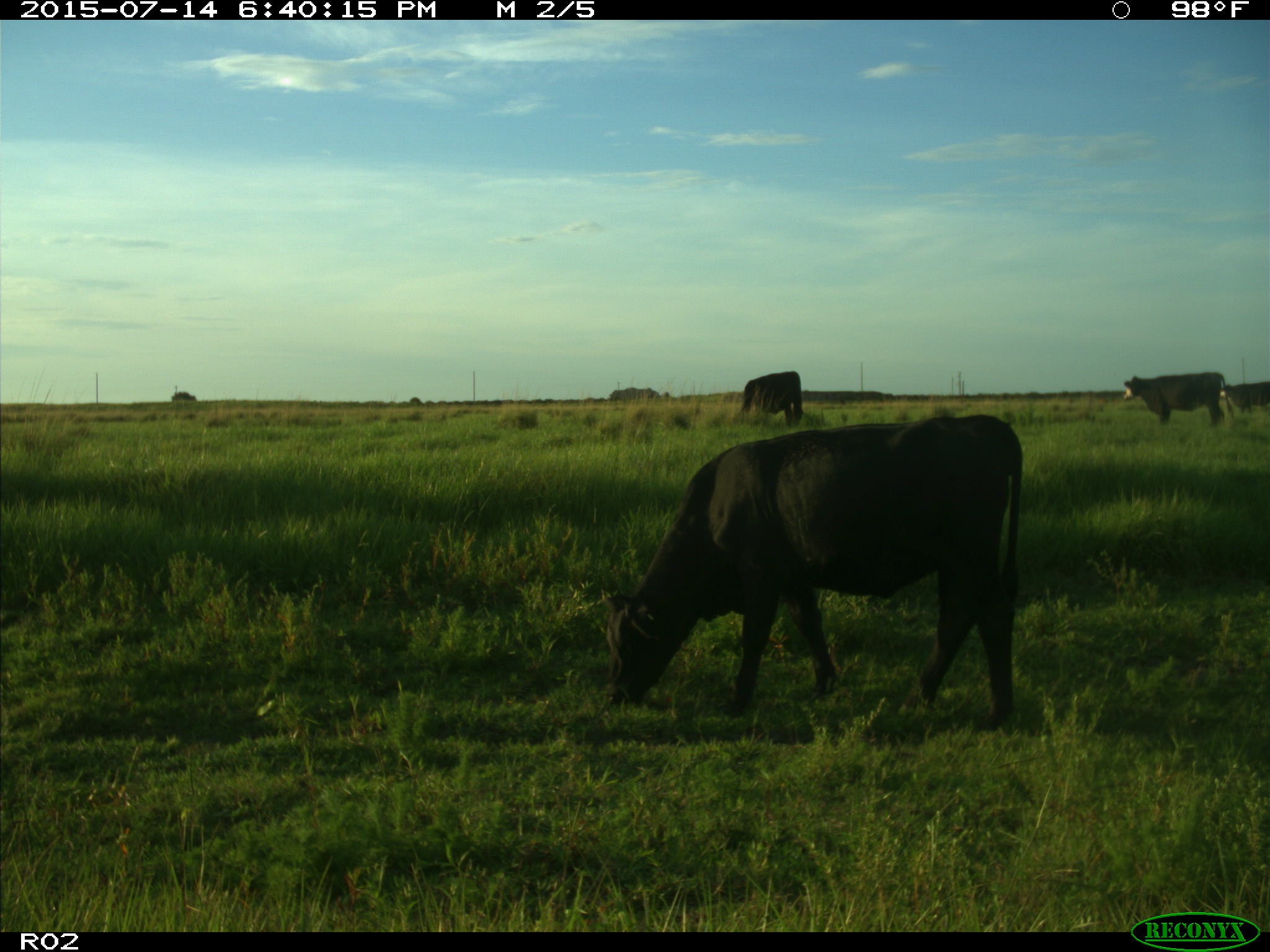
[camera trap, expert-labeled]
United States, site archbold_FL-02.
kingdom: Animalia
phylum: Chordata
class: Mammalia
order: Artiodactyla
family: Bovidae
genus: Bos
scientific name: Bos taurus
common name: domestic cow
Bos taurus (domestic cow).